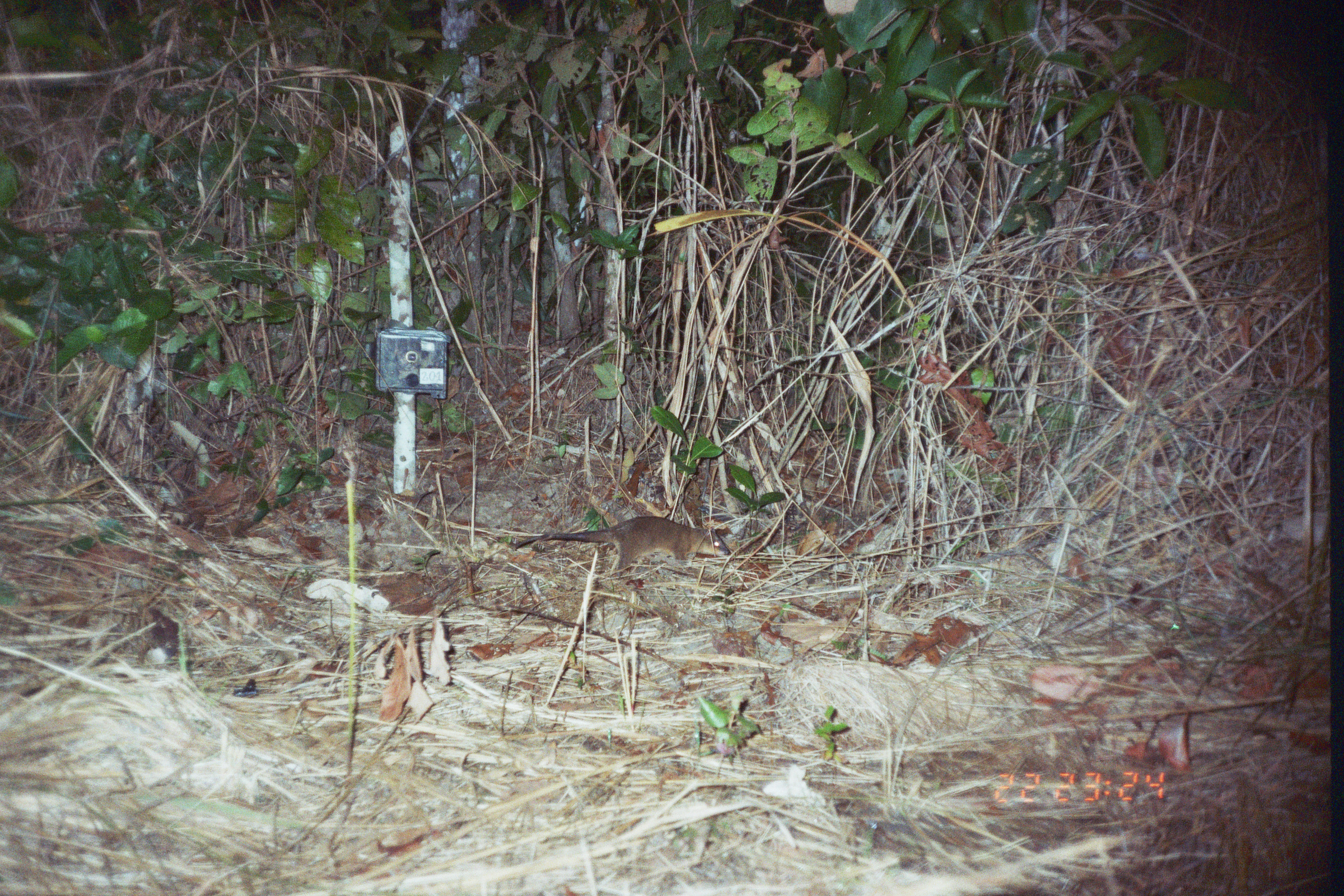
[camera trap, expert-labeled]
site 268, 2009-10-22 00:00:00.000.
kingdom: Animalia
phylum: Chordata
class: Mammalia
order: Rodentia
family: Dasyproctidae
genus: Dasyprocta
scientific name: Dasyprocta punctata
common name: central american agouti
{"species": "Dasyprocta punctata (central american agouti)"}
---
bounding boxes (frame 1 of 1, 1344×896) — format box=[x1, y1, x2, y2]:
dasyprocta punctata: box=[417, 515, 730, 608]